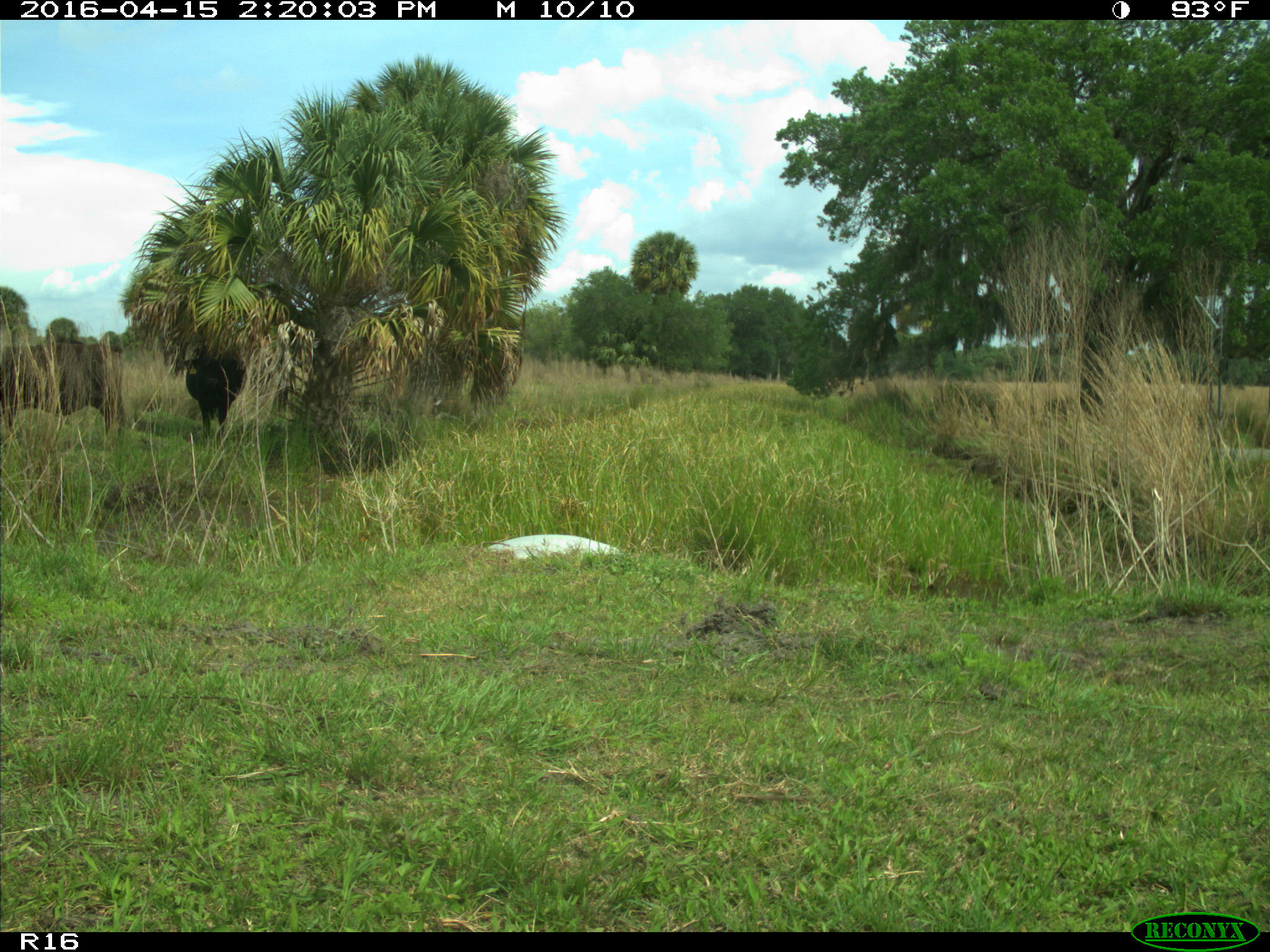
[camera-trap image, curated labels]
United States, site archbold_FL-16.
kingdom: Animalia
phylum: Chordata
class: Mammalia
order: Artiodactyla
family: Bovidae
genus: Bos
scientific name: Bos taurus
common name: domestic cow